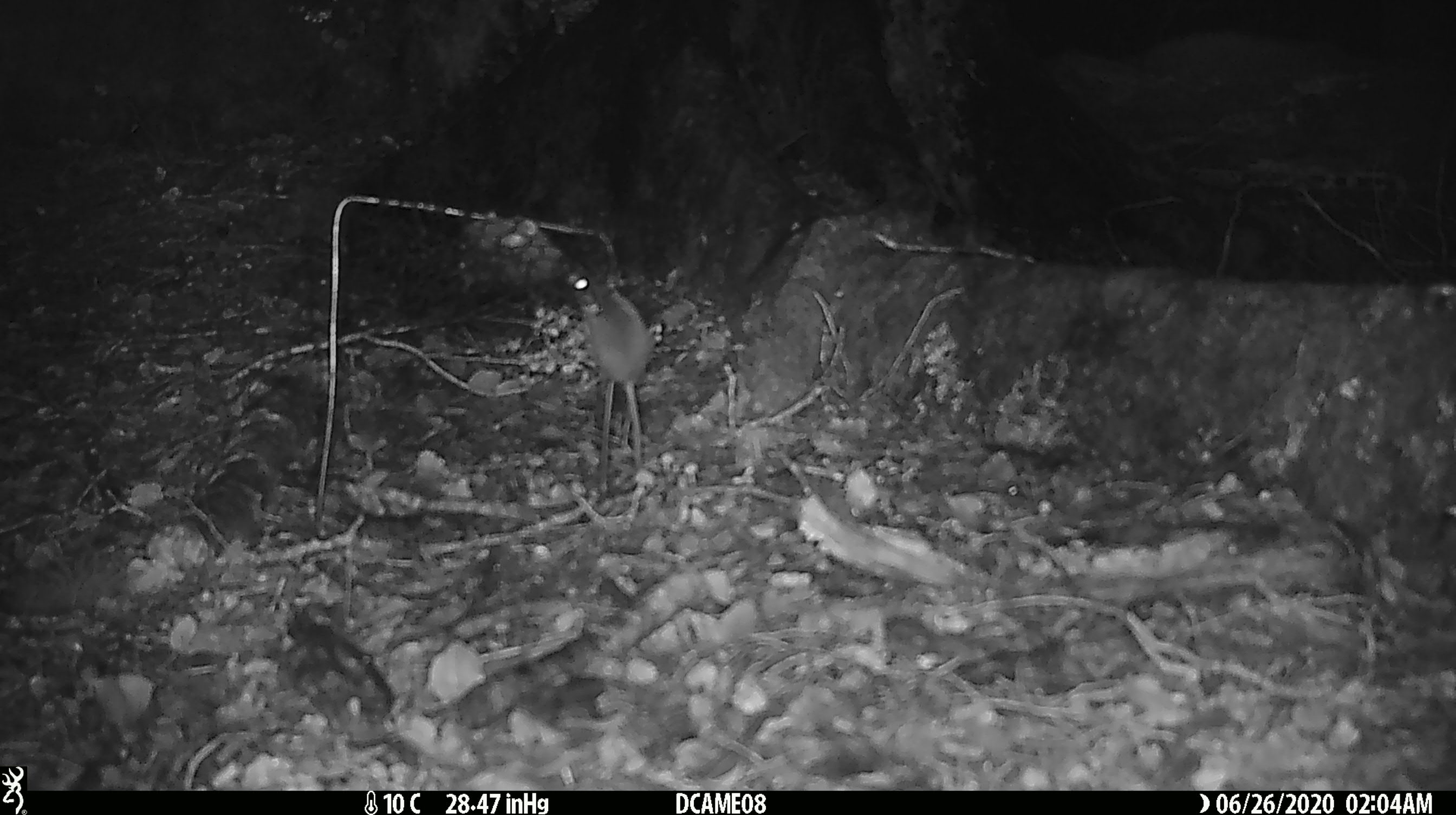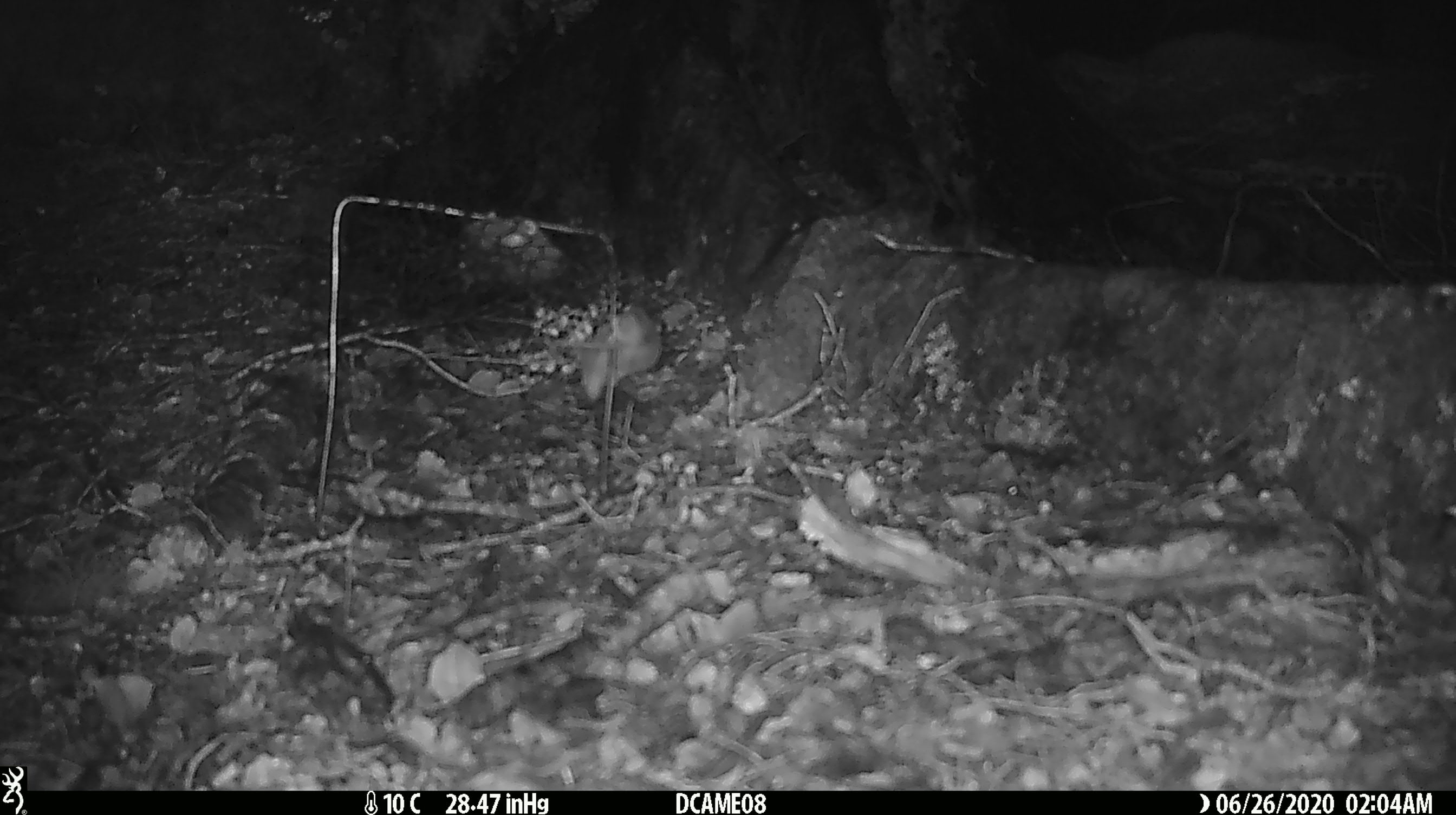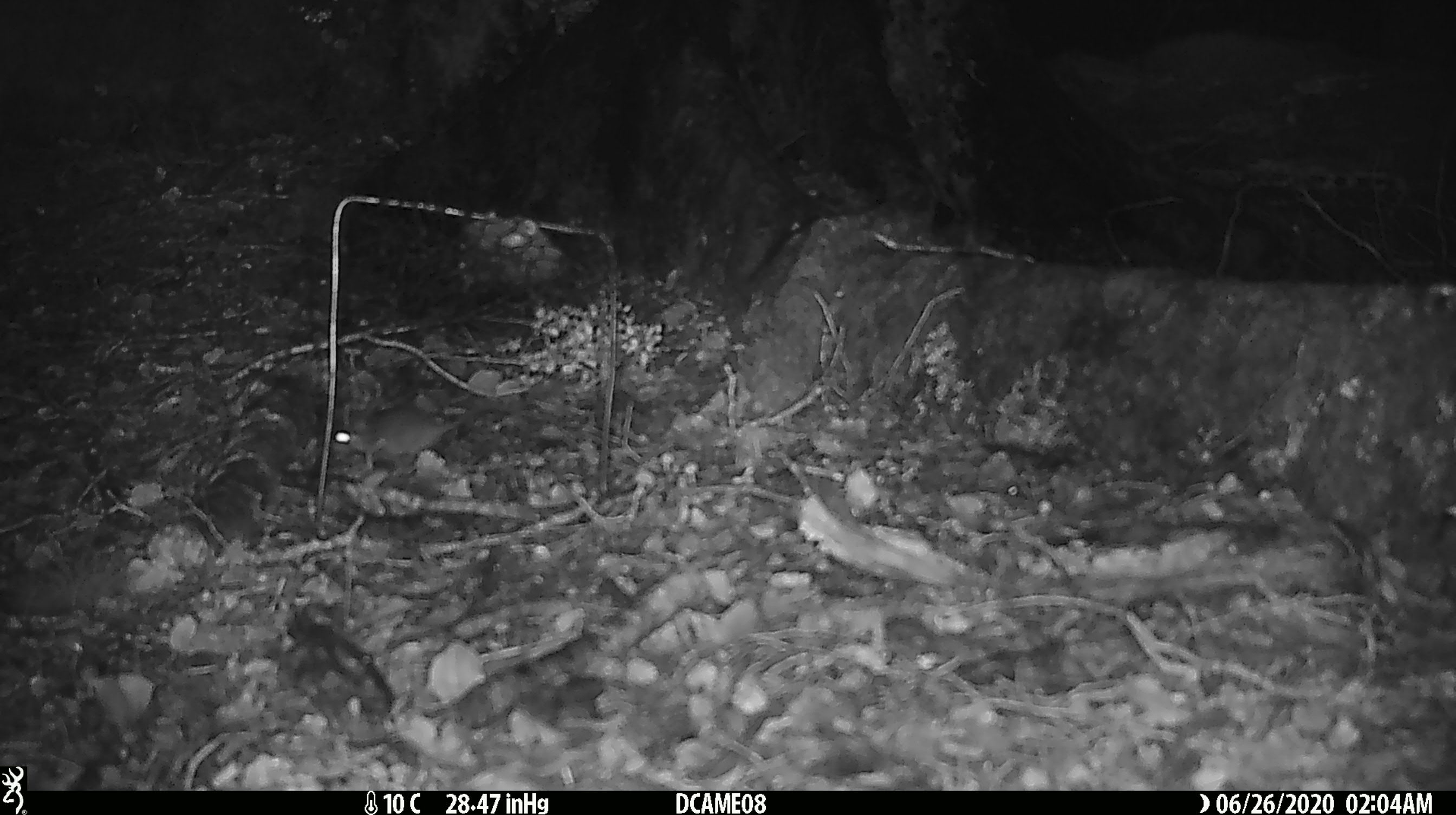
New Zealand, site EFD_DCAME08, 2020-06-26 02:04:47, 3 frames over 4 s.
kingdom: Animalia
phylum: Chordata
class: Mammalia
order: Rodentia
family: Muridae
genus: Mus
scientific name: Mus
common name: mouse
Mouse (Mus).